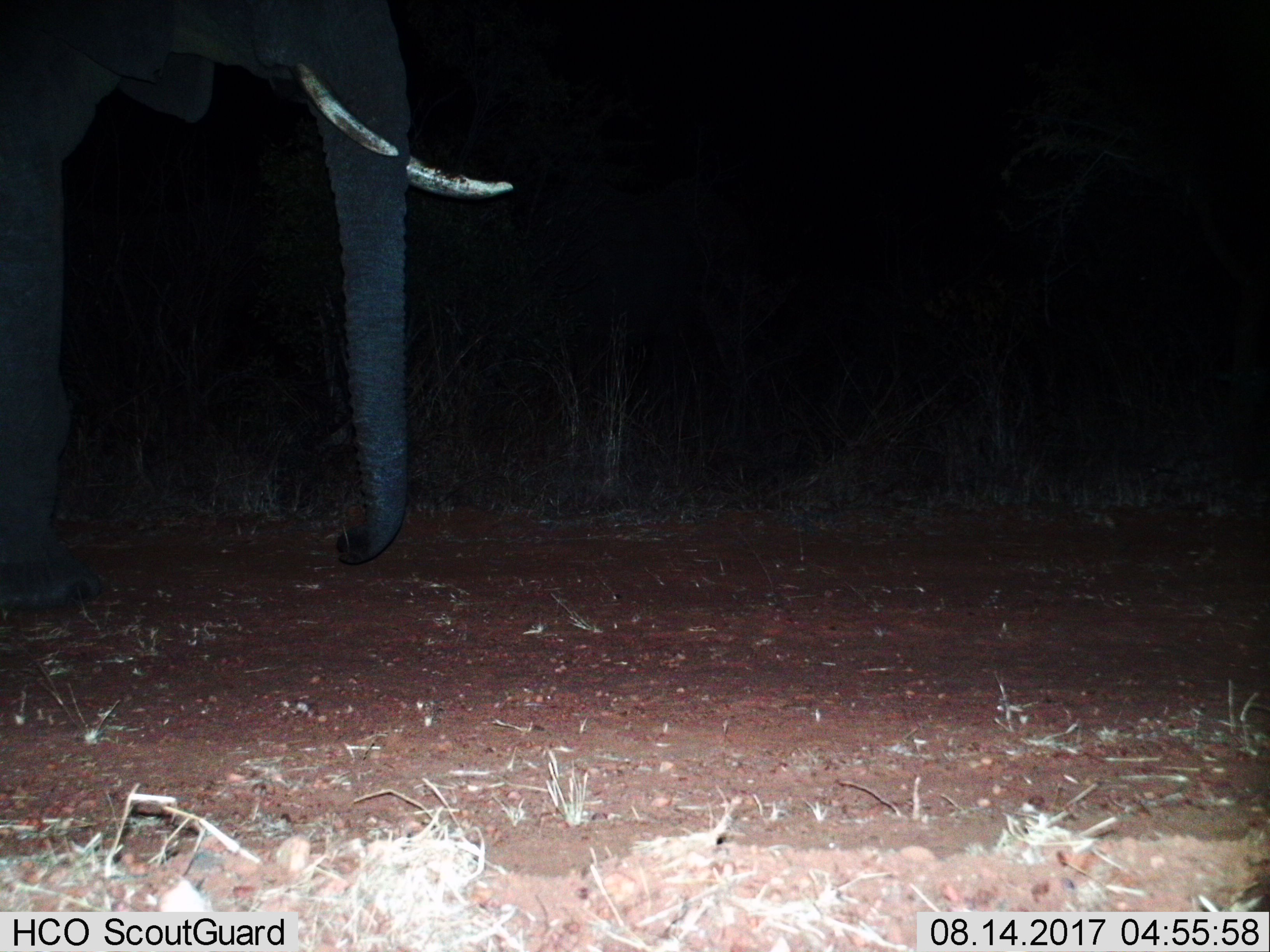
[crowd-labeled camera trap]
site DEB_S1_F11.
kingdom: Animalia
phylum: Chordata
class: Mammalia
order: Proboscidea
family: Elephantidae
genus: Loxodonta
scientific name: Loxodonta africana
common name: african bush elephant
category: elephant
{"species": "elephant (african bush elephant) (Loxodonta africana)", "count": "1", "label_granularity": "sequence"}